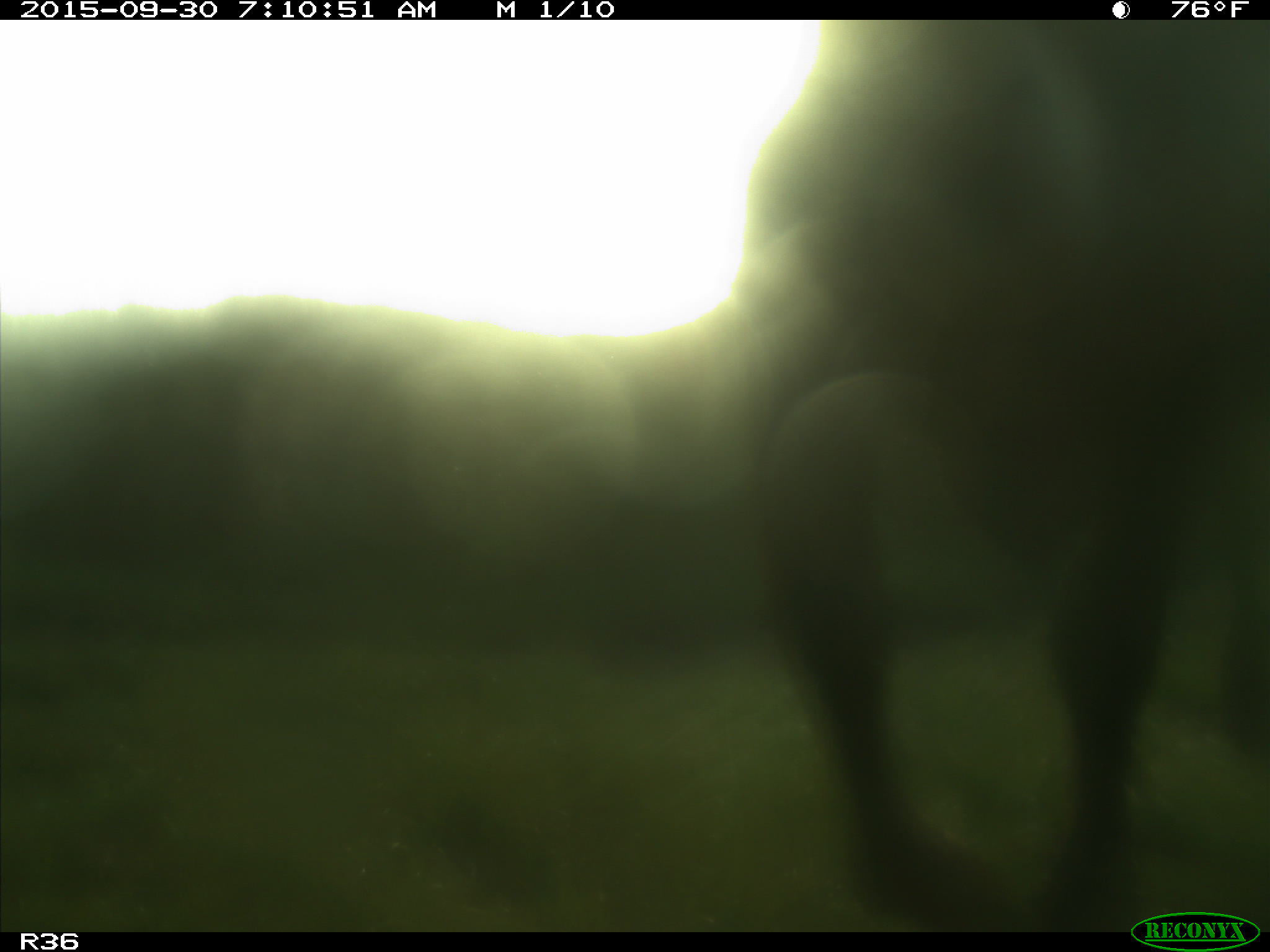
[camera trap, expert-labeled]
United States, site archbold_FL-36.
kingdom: Animalia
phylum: Chordata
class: Mammalia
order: Artiodactyla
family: Bovidae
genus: Bos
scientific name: Bos taurus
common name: domestic cow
Bos taurus (domestic cow).